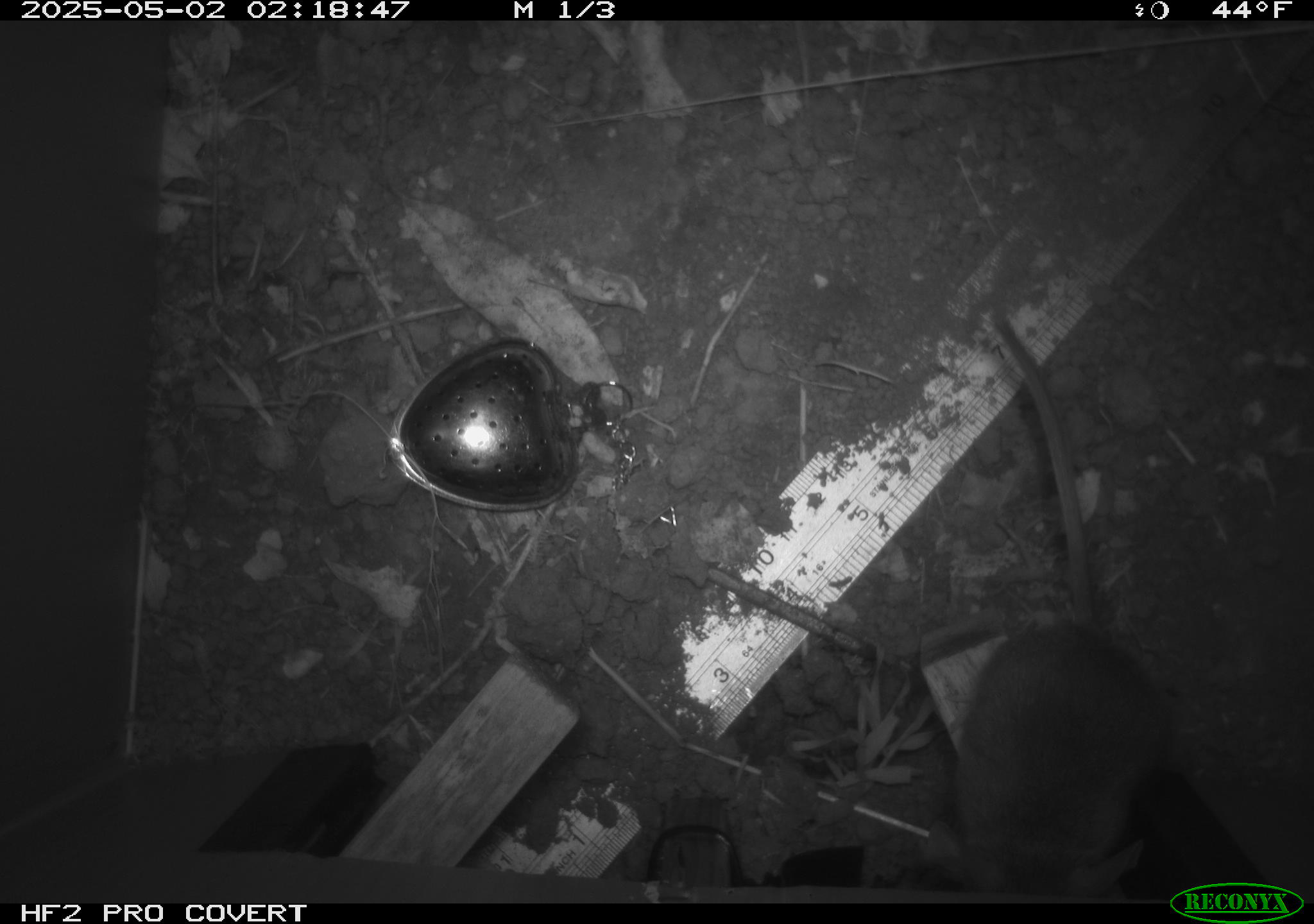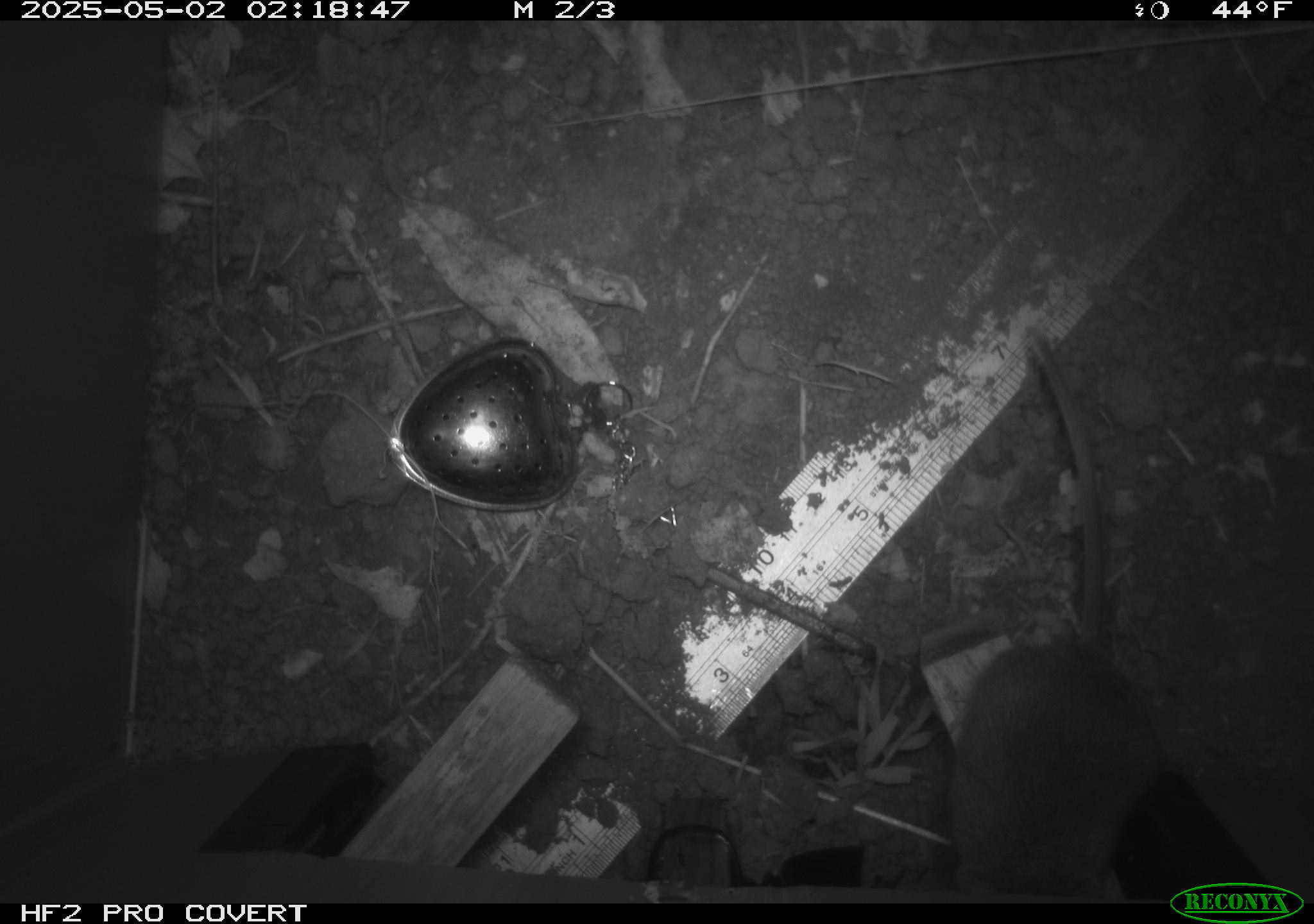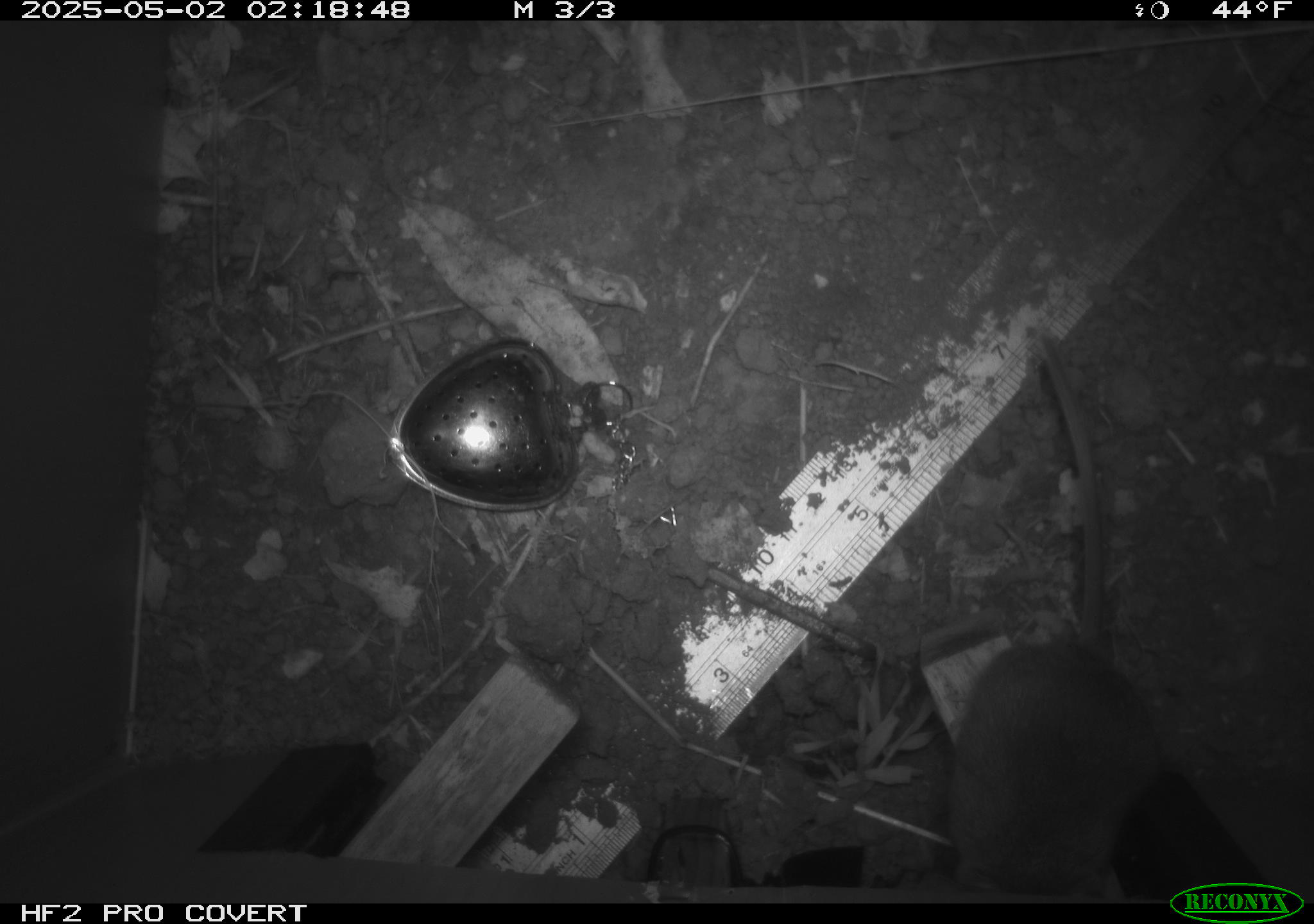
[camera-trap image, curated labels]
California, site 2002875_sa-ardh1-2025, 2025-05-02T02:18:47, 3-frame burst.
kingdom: Animalia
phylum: Chordata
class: Mammalia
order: Rodentia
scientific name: Rodentia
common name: mouse species